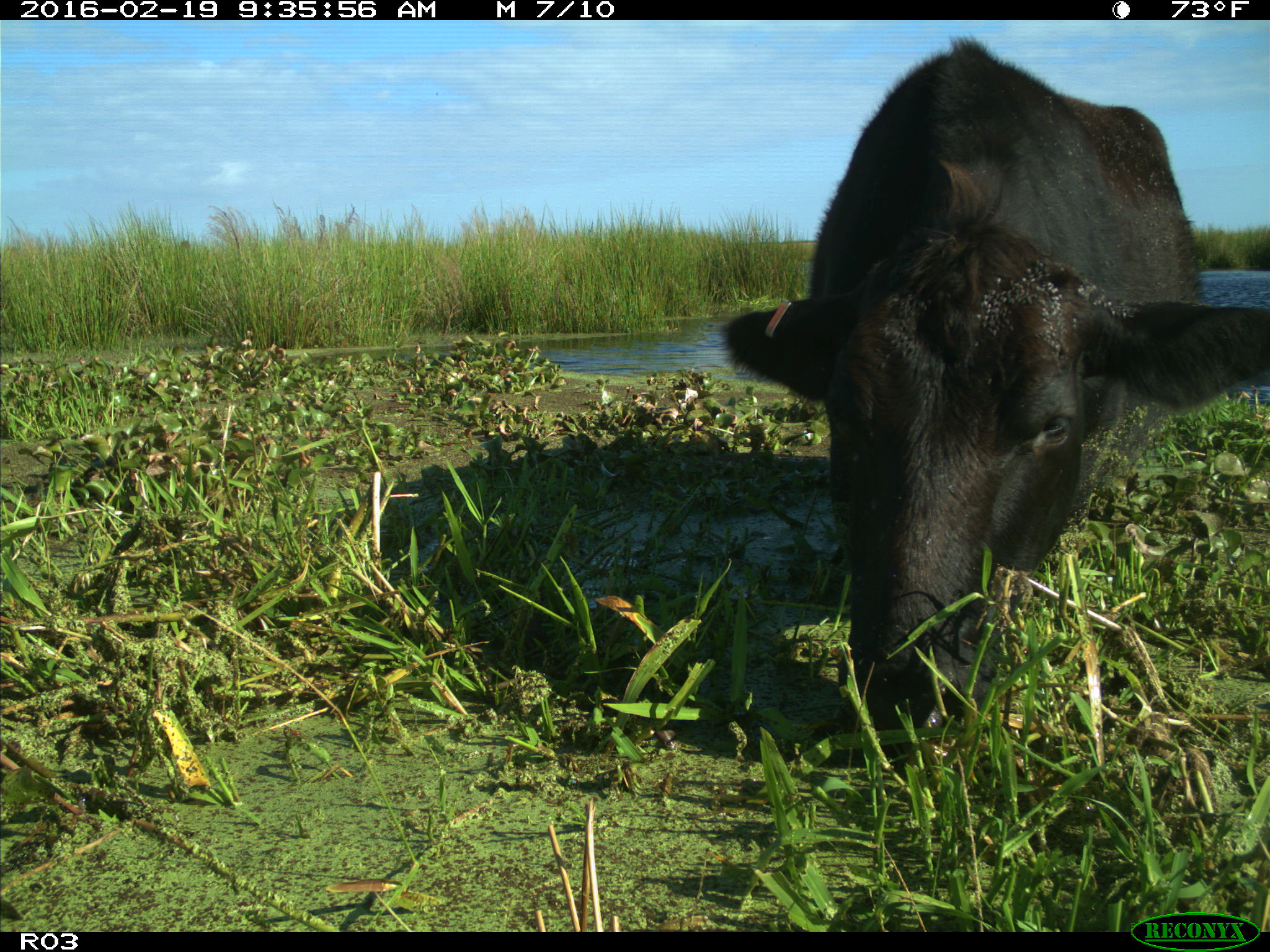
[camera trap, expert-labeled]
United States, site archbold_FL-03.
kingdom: Animalia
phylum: Chordata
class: Mammalia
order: Artiodactyla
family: Bovidae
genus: Bos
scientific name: Bos taurus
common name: domestic cow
Bos taurus (domestic cow).